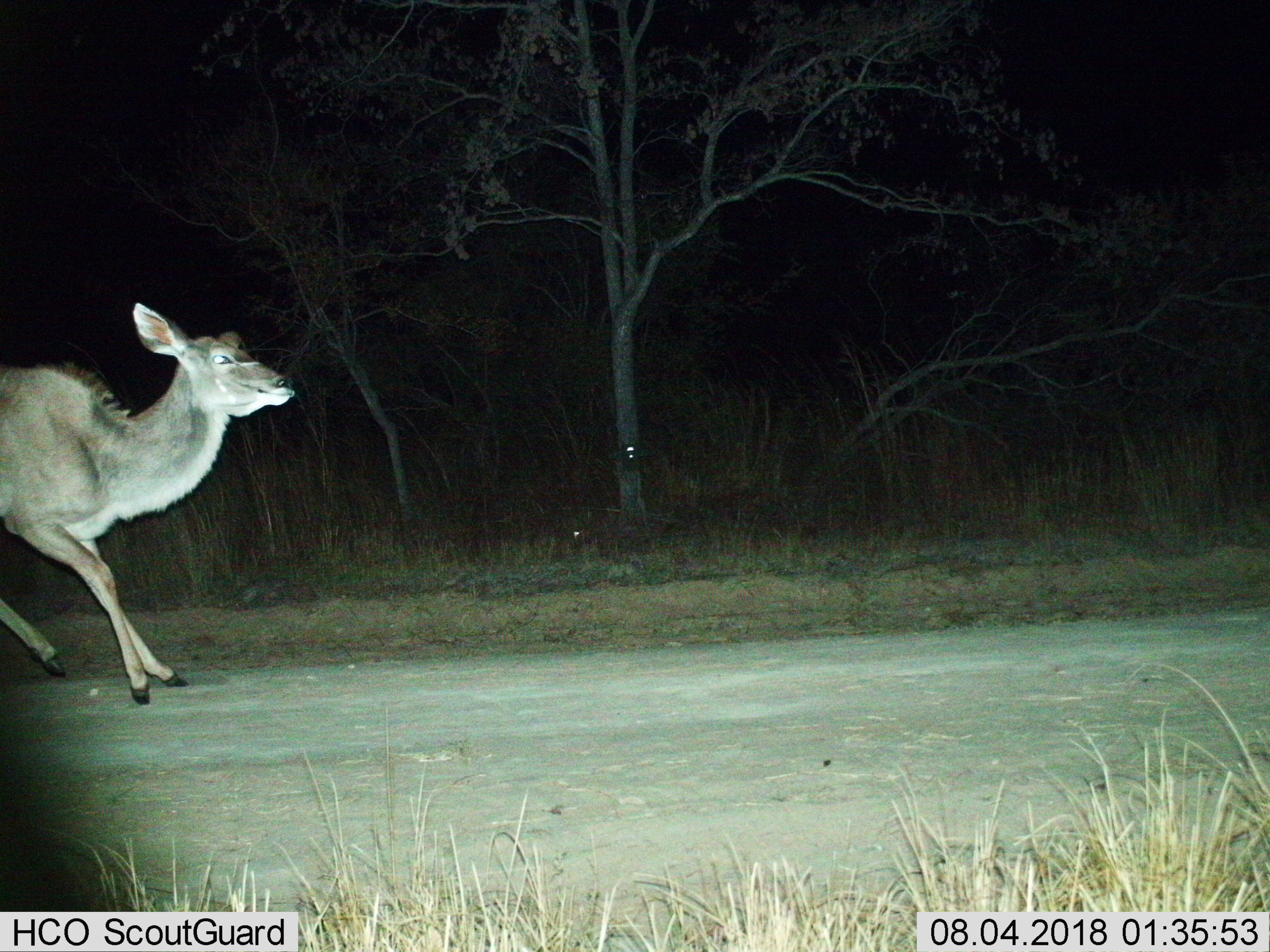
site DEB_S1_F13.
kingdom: Animalia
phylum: Chordata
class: Mammalia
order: Artiodactyla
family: Bovidae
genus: Tragelaphus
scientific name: Tragelaphus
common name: kudu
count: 1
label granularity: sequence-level